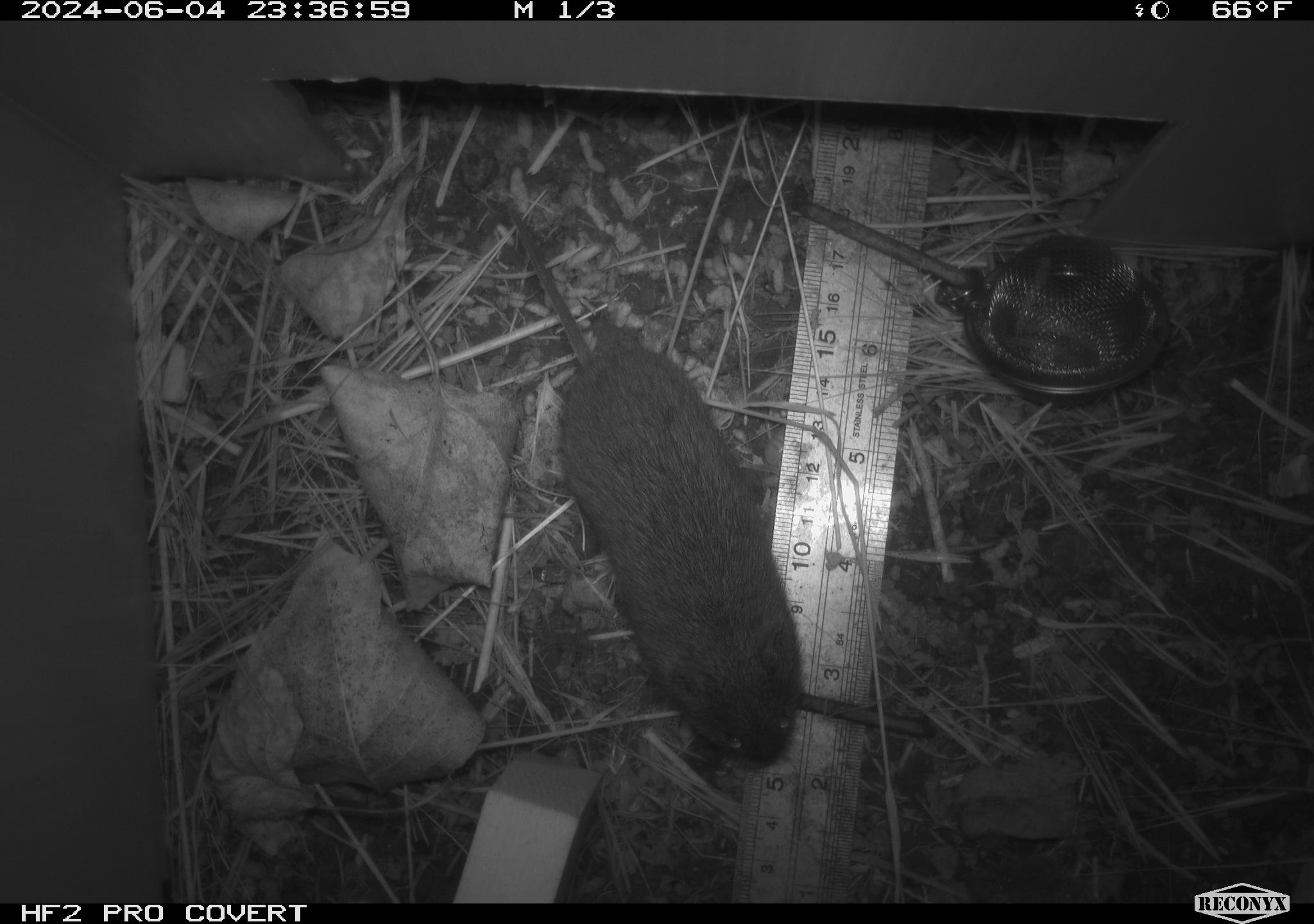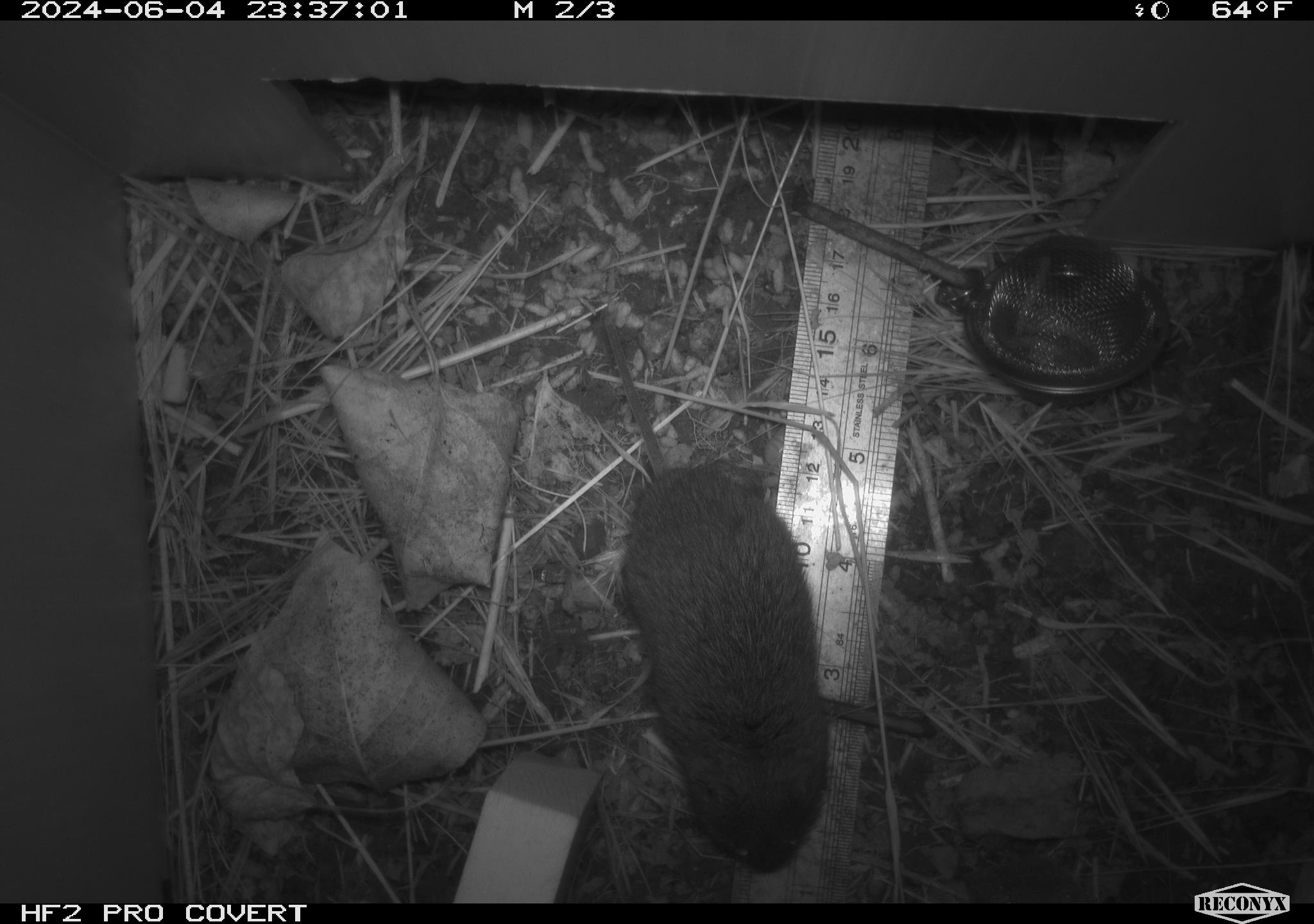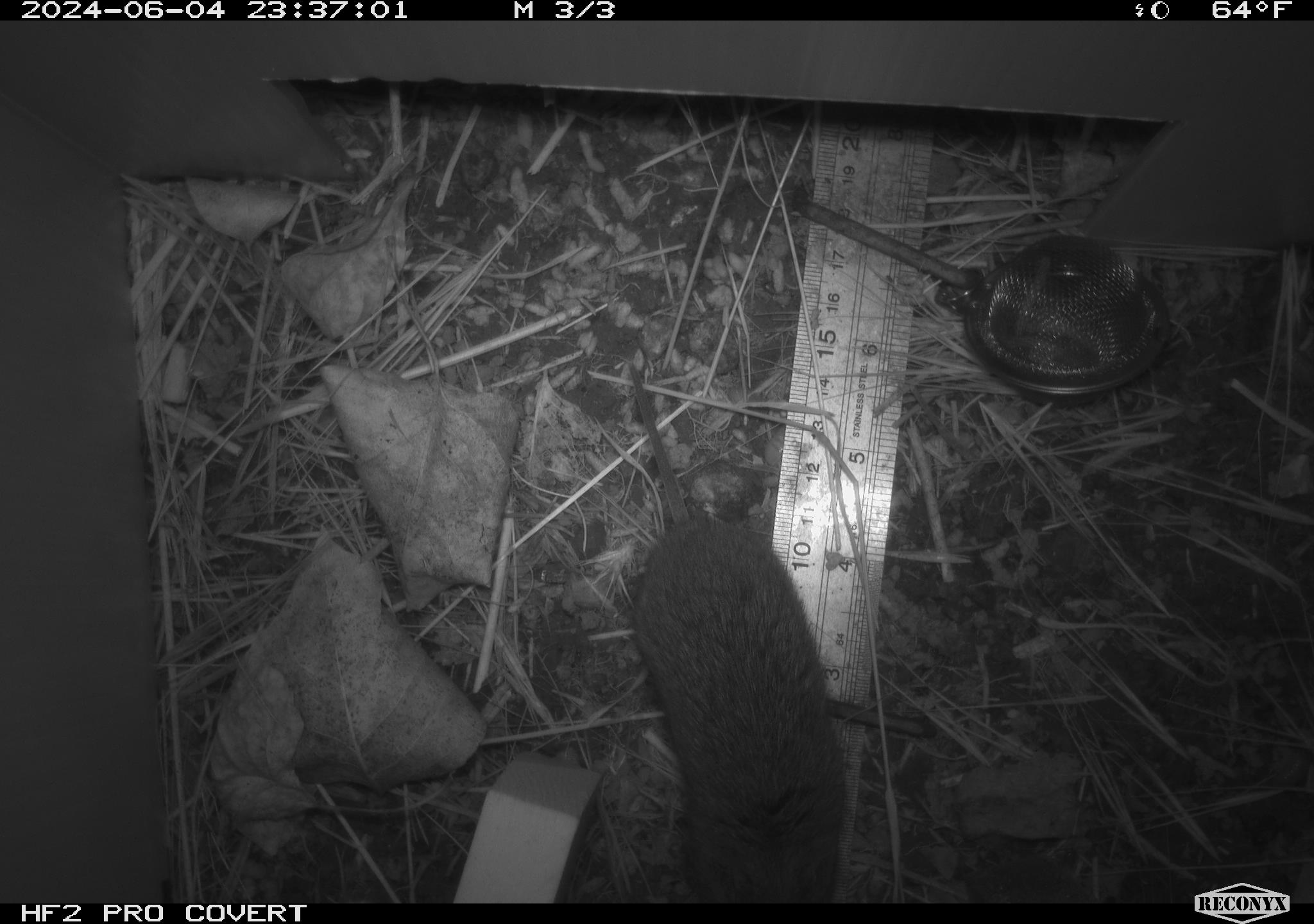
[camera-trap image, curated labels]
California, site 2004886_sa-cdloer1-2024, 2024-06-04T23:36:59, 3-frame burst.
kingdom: Animalia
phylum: Chordata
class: Mammalia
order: Rodentia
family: Cricetidae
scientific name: Arvicolinae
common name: voles, lemmings, and muskrats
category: arvicolinae subfamily